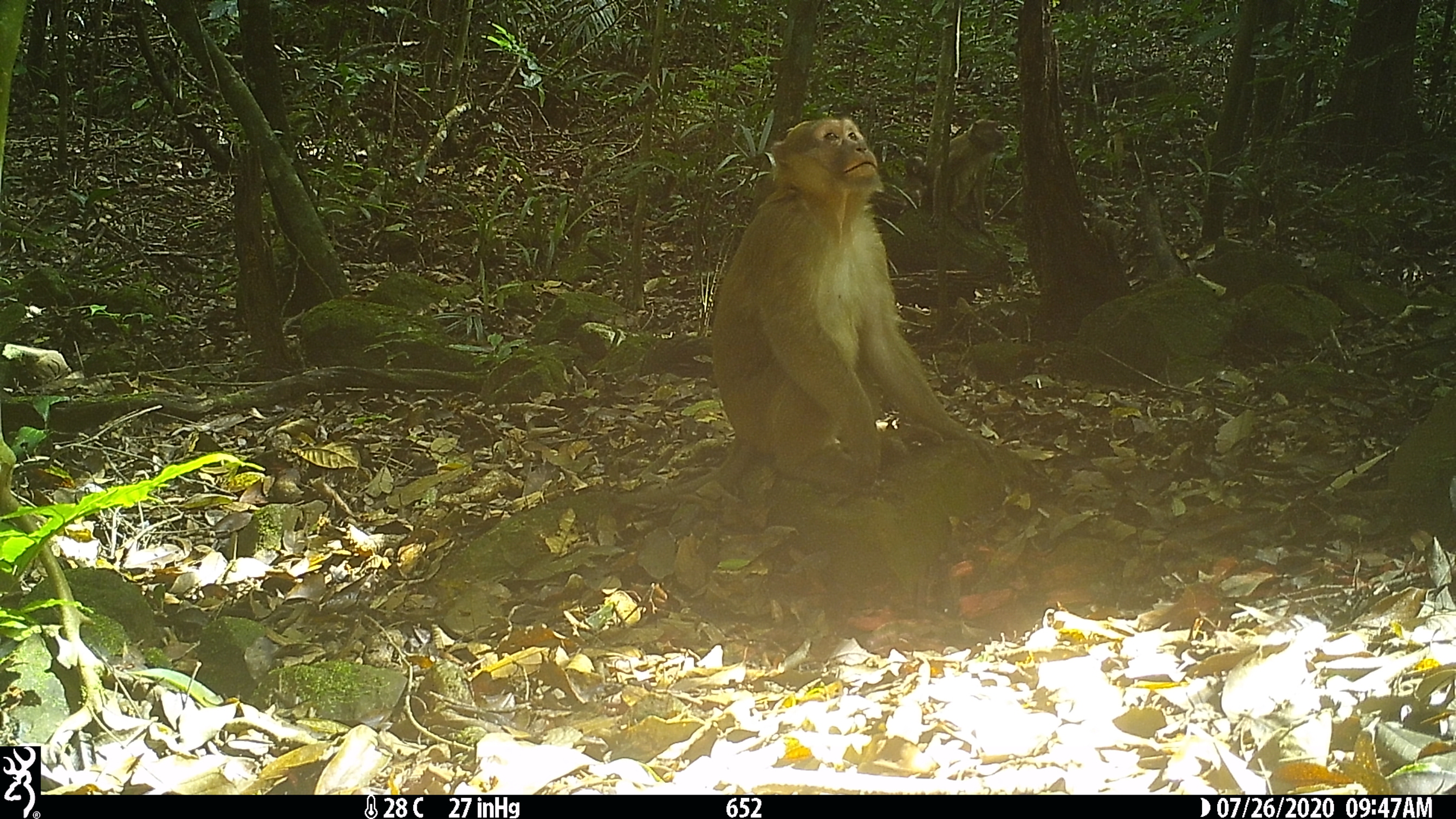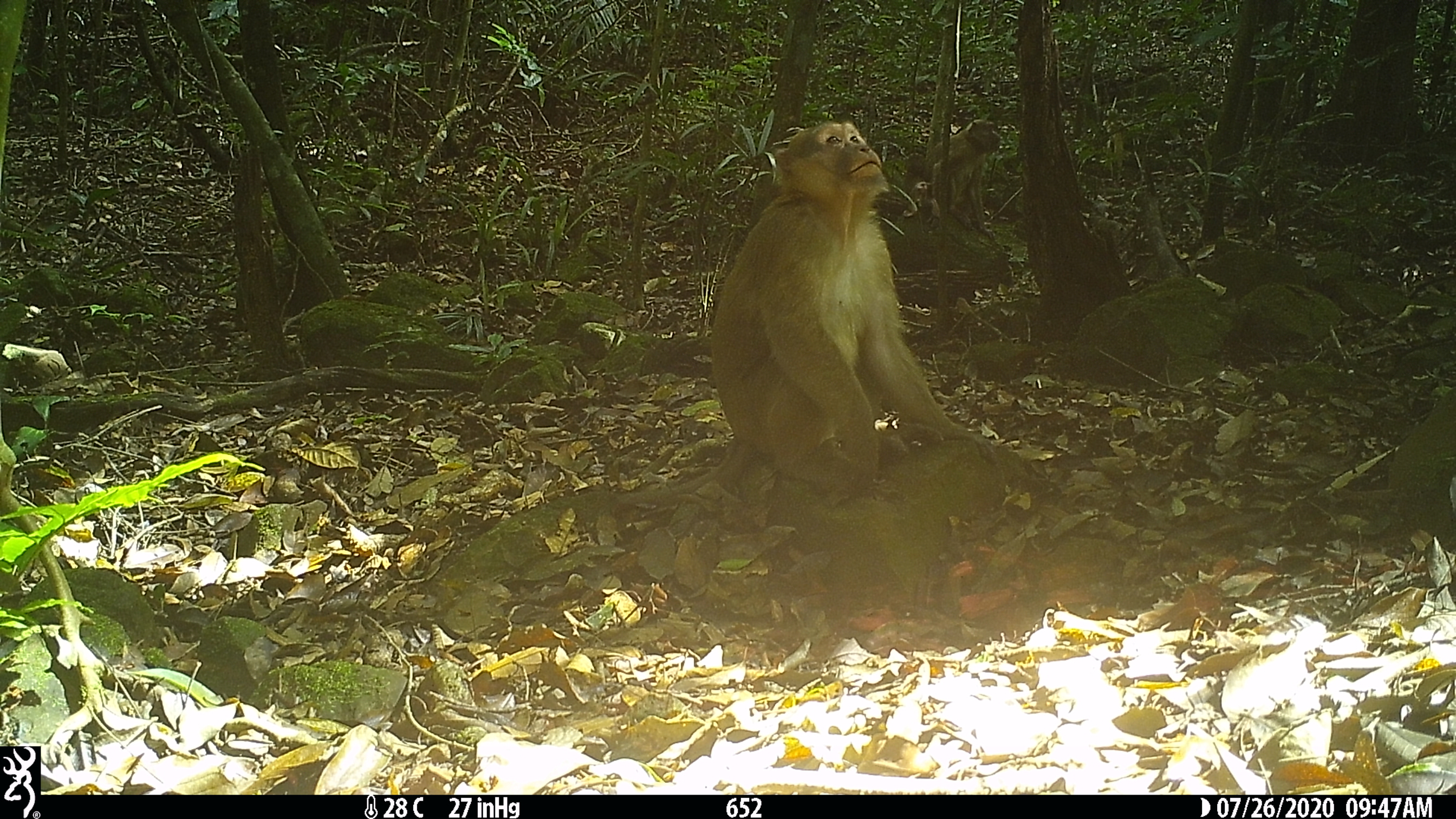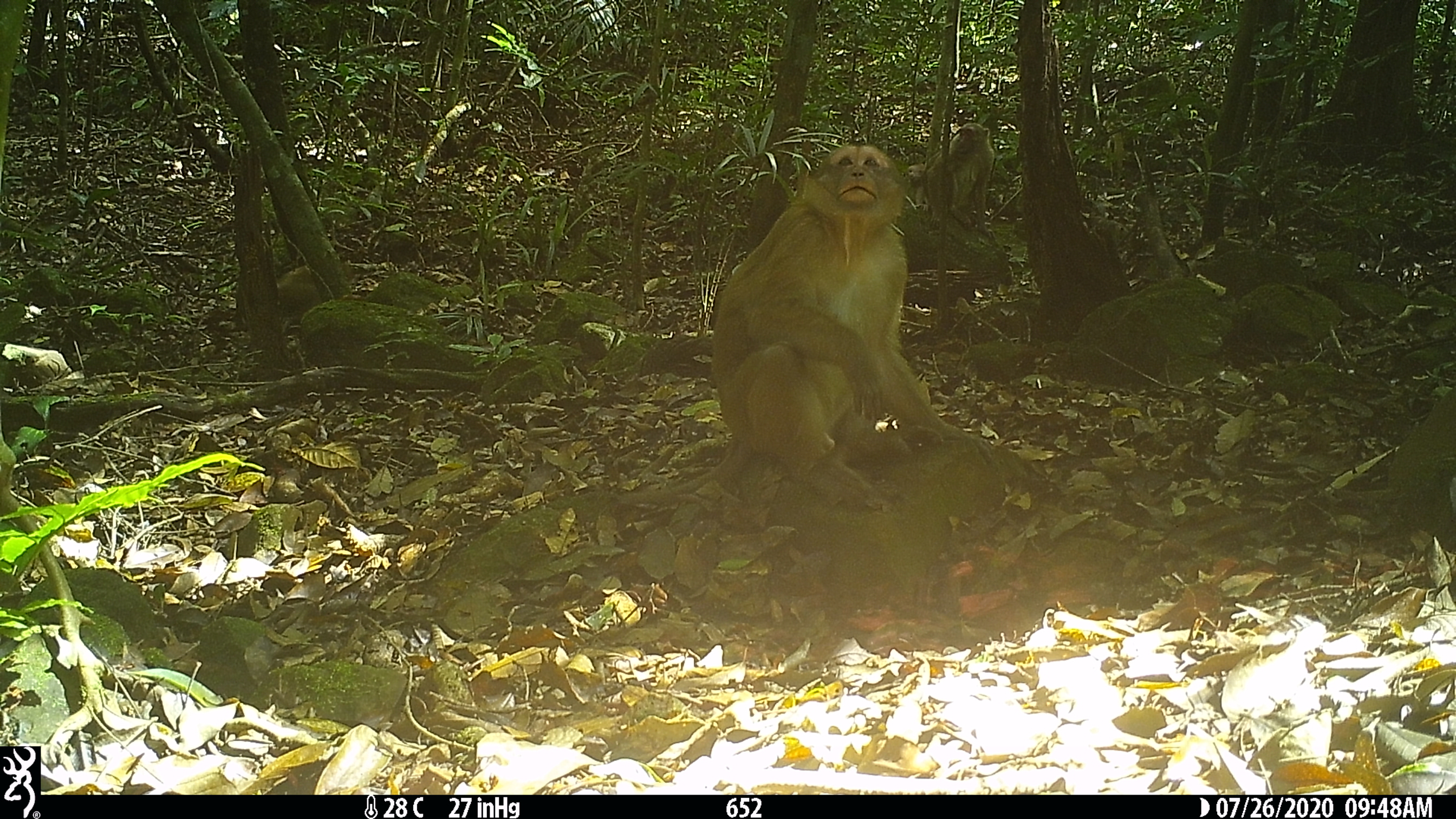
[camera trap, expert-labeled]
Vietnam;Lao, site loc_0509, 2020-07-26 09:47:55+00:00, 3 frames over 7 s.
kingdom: Animalia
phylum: Chordata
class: Mammalia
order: Primates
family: Cercopithecidae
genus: Macaca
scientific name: Macaca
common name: macaques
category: assam or rhesus macaque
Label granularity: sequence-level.